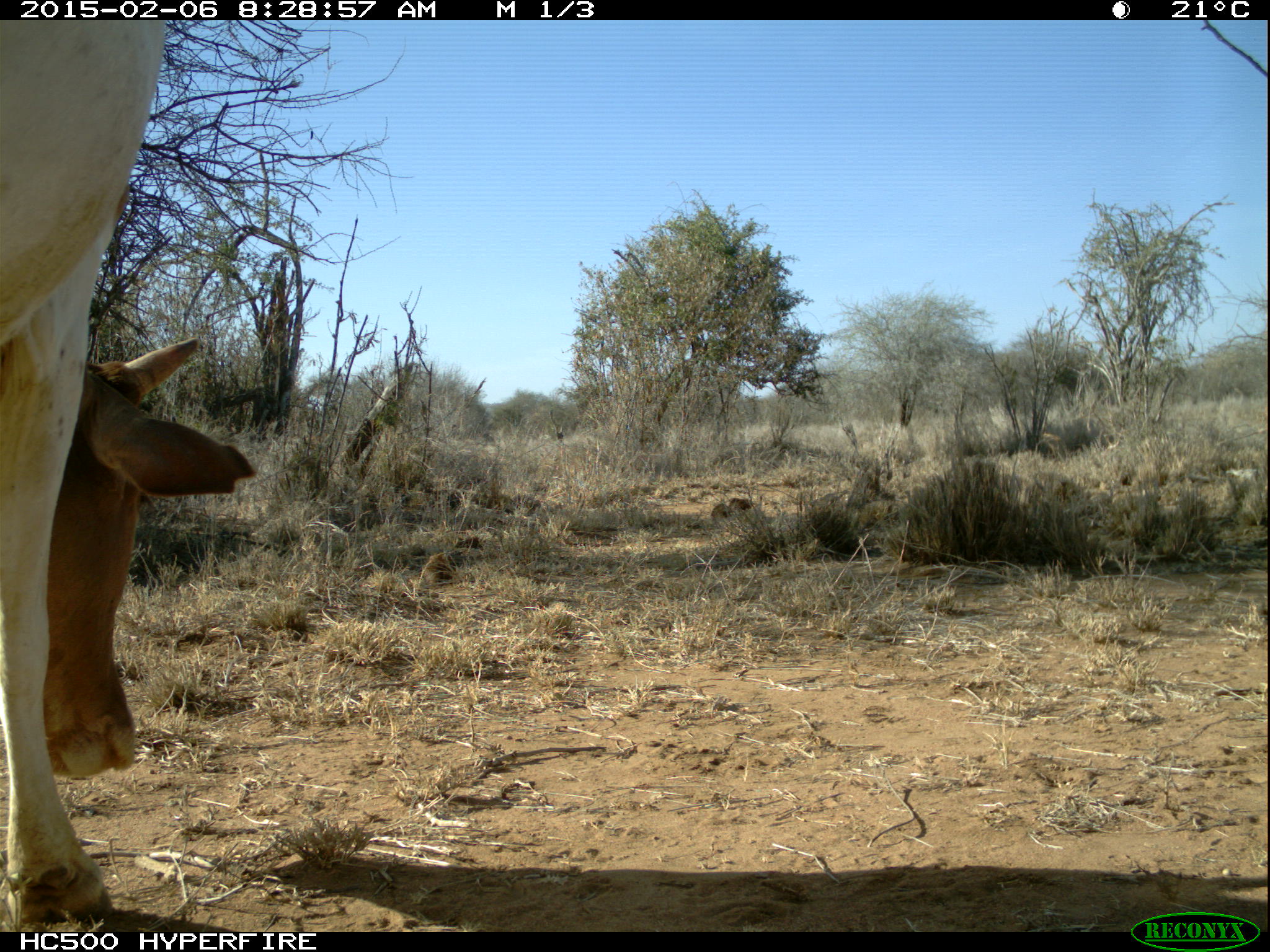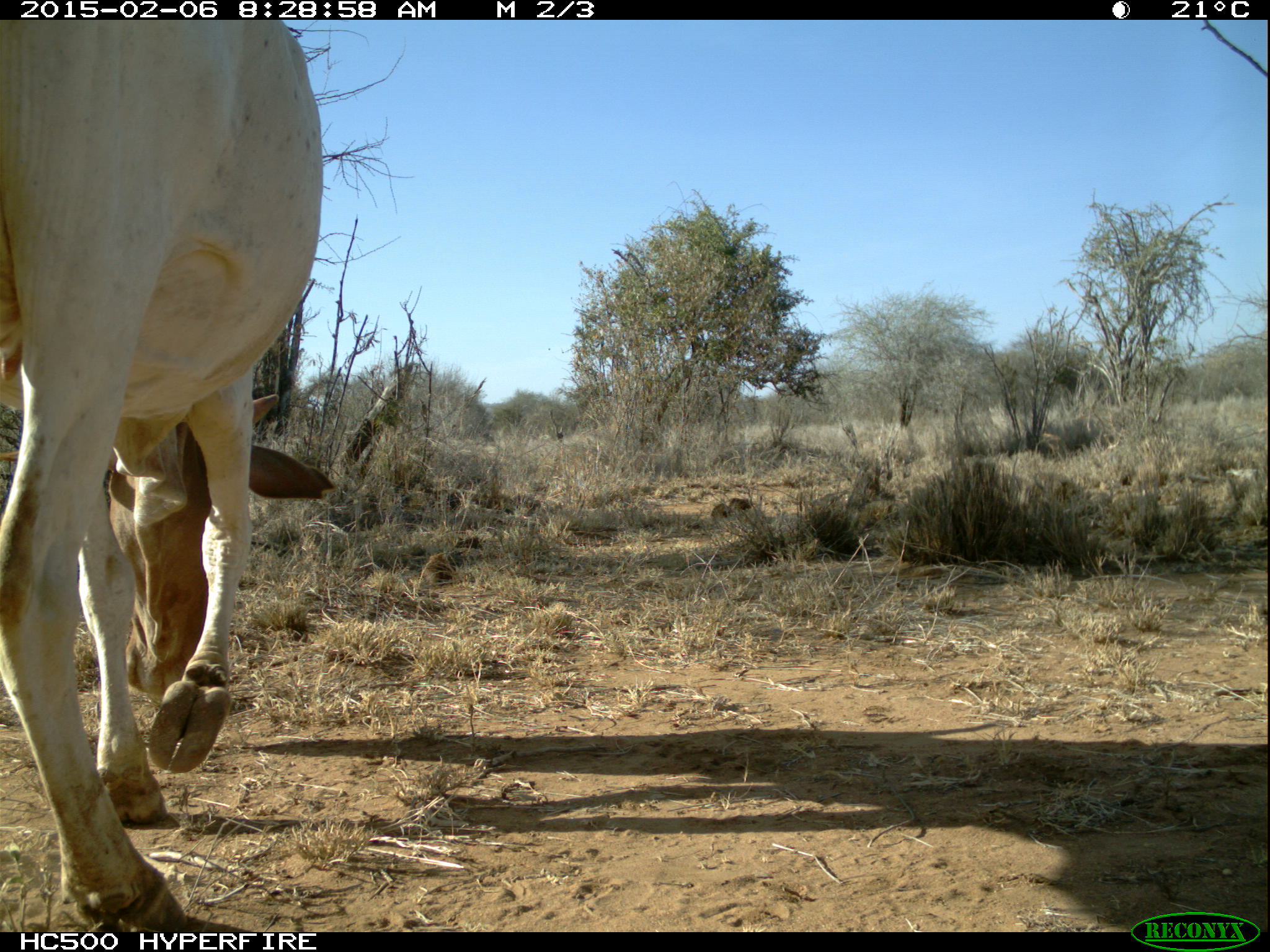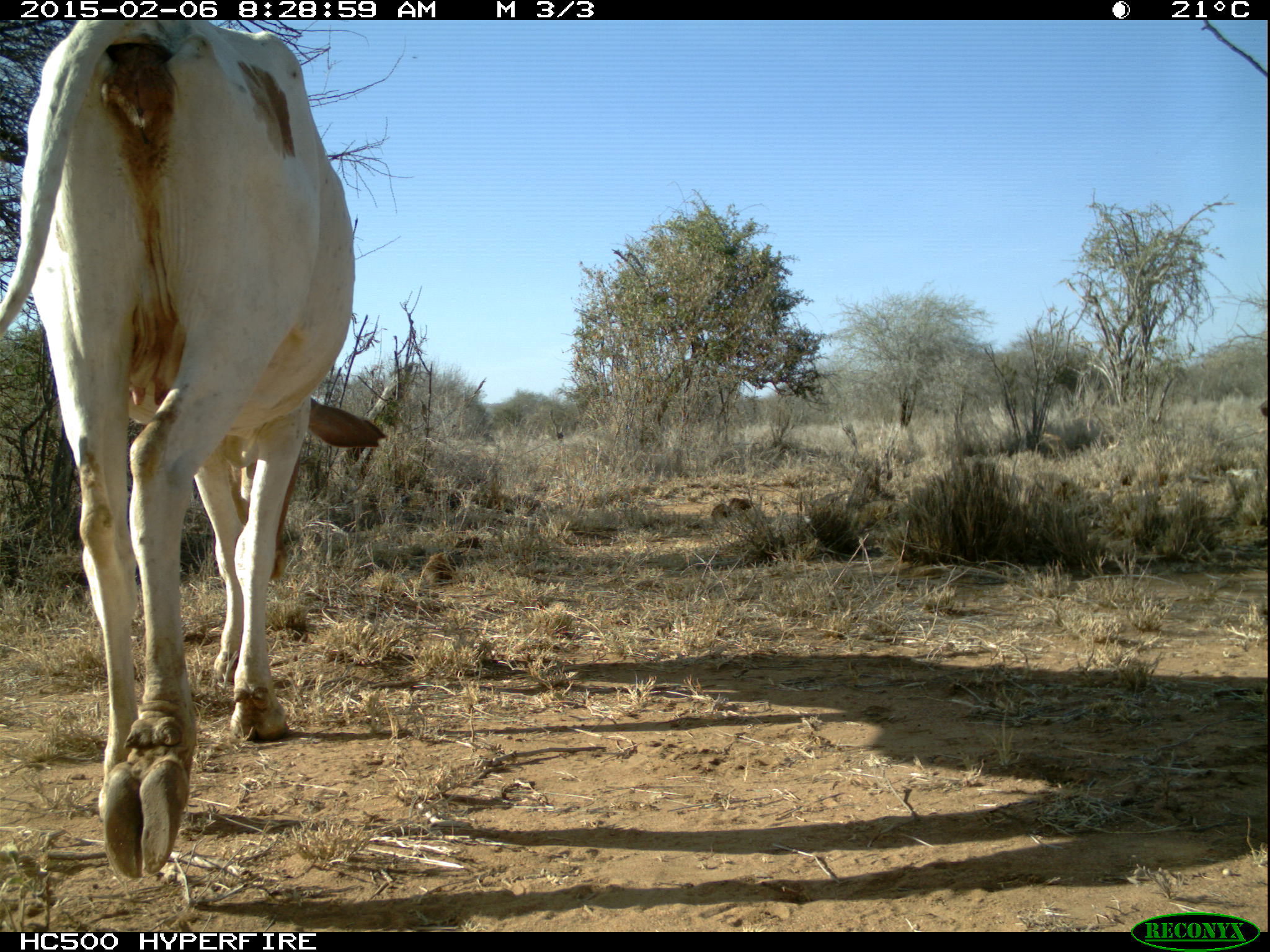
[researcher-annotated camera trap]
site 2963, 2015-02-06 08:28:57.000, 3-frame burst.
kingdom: Animalia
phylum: Chordata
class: Mammalia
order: Artiodactyla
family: Bovidae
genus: Bos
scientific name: Bos taurus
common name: domestic cattle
Bos taurus (domestic cattle), count 27.